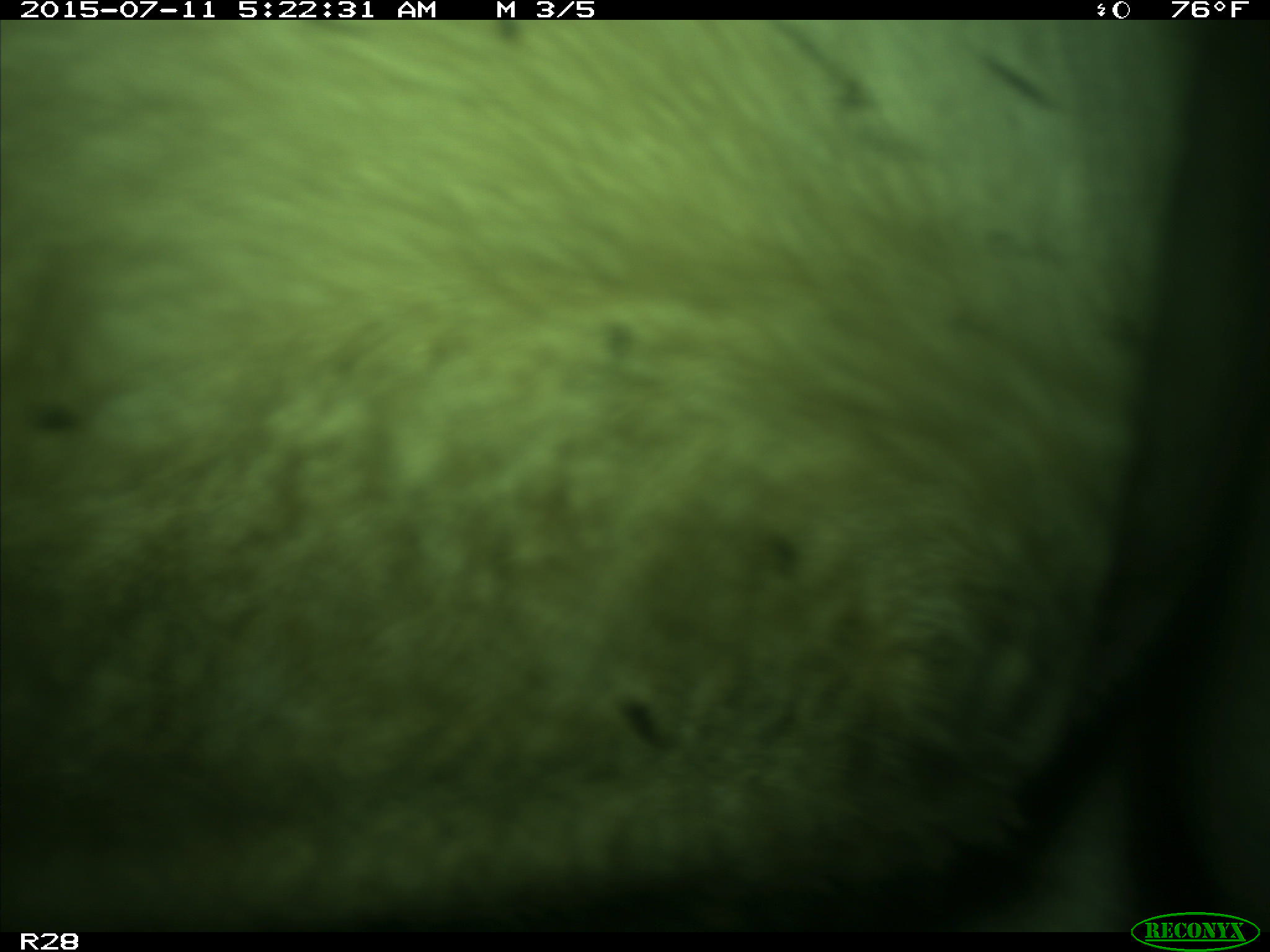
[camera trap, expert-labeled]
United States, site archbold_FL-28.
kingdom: Animalia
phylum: Chordata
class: Mammalia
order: Artiodactyla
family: Bovidae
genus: Bos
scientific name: Bos taurus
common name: domestic cow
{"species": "Bos taurus (domestic cow)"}